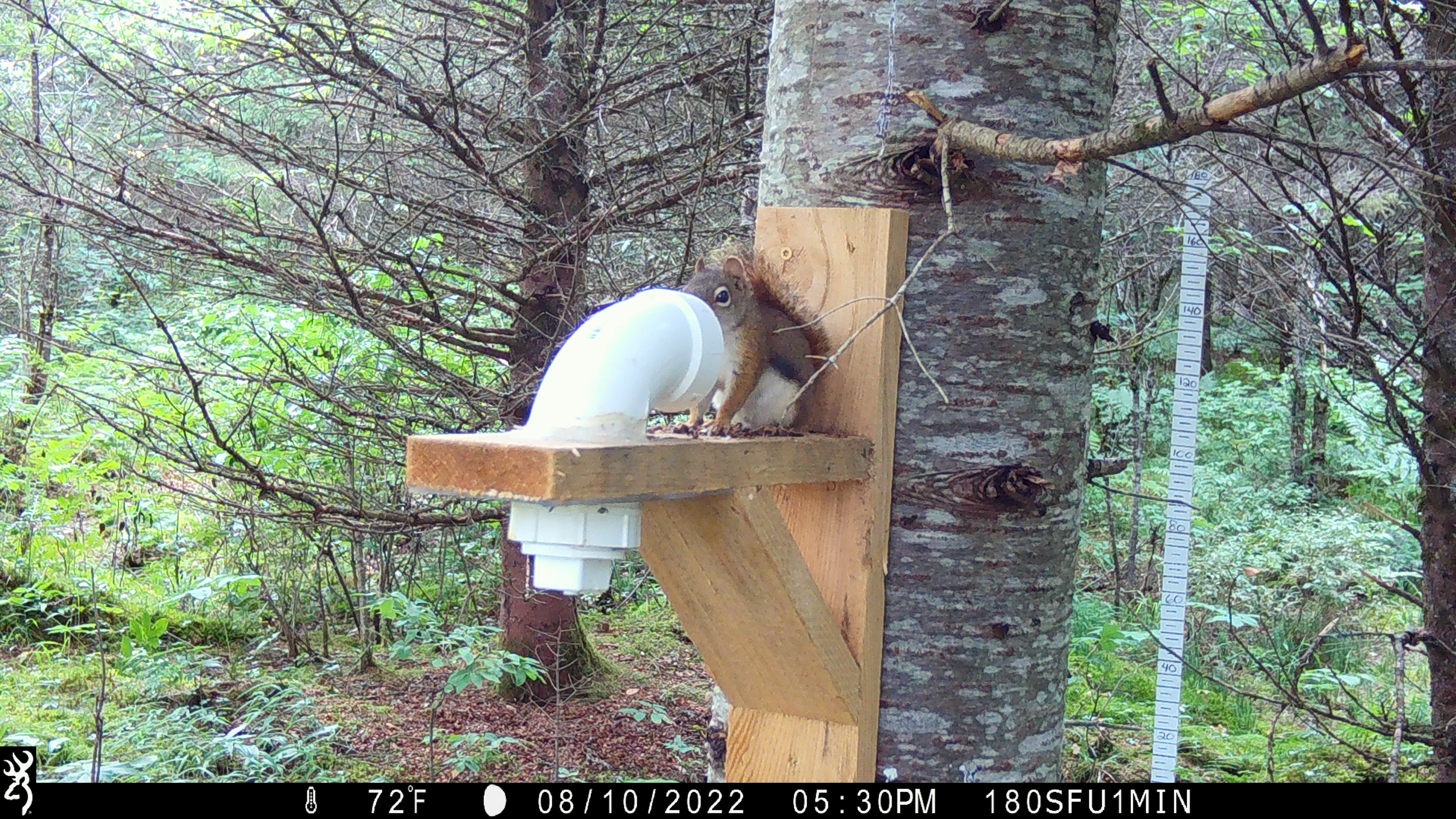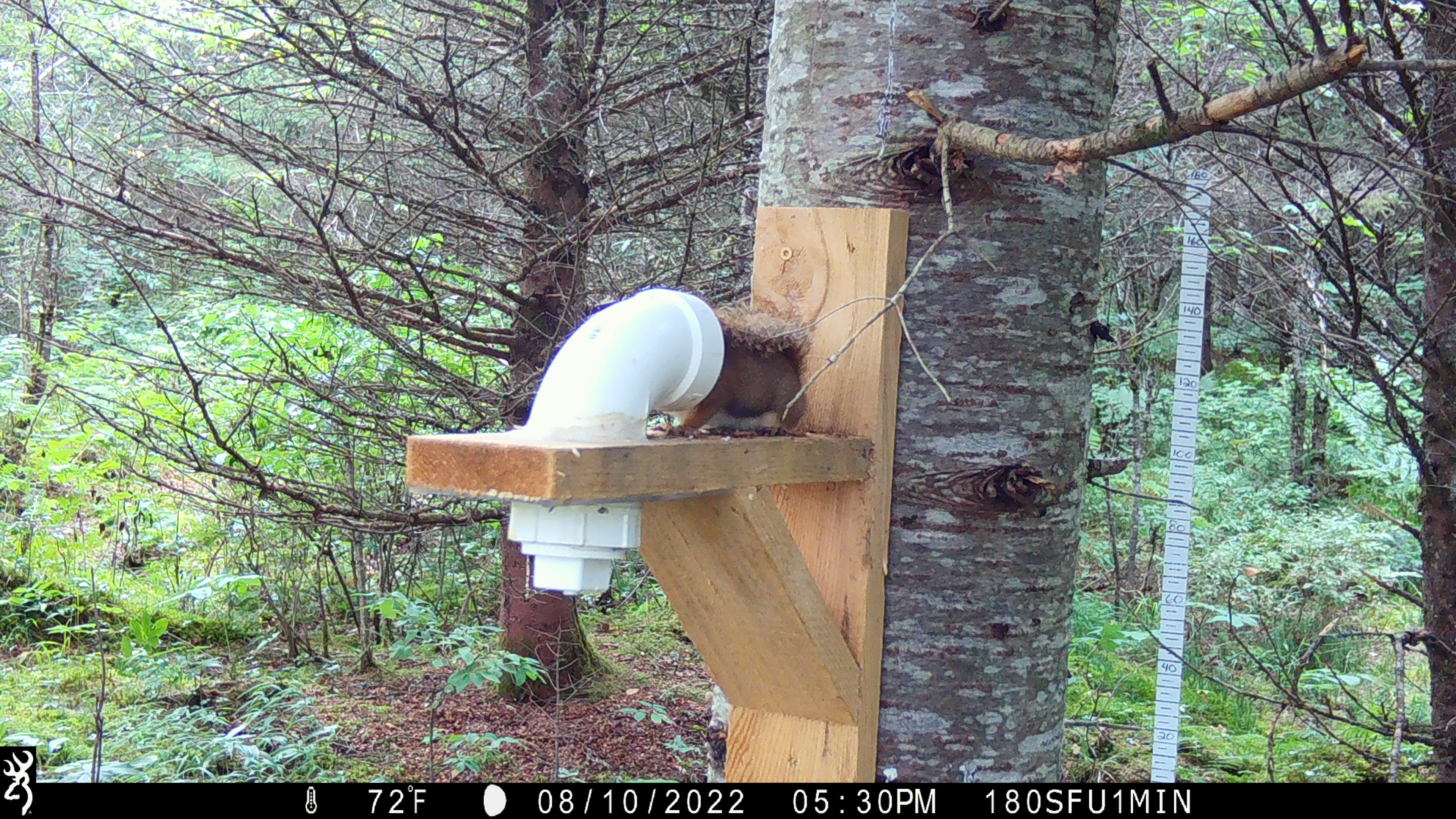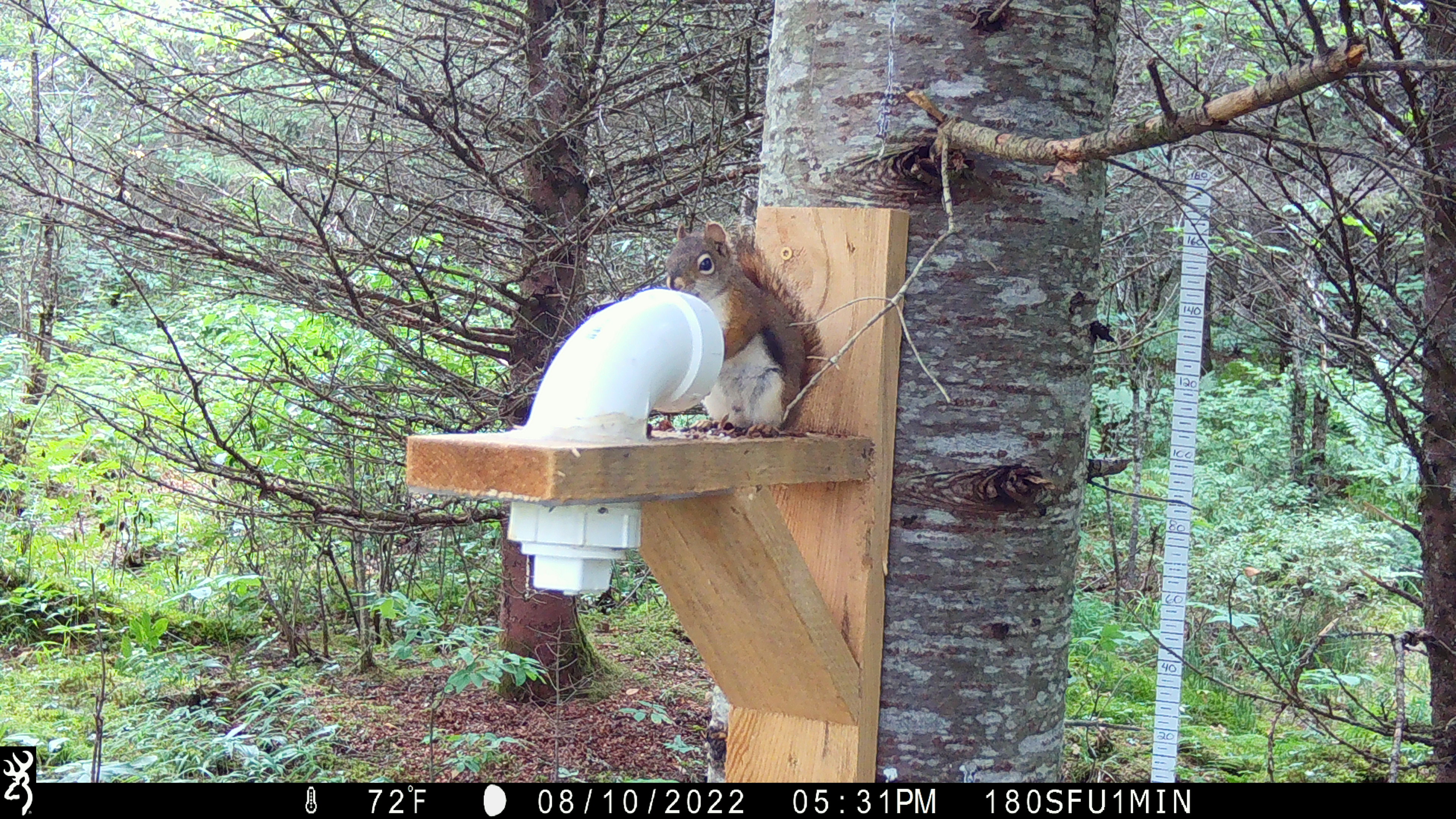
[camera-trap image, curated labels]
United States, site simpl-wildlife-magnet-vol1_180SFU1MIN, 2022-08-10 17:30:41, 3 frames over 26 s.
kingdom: Animalia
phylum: Chordata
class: Mammalia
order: Rodentia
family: Sciuridae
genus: Tamiasciurus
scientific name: Tamiasciurus hudsonicus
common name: red squirrel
Red squirrel (Tamiasciurus hudsonicus).